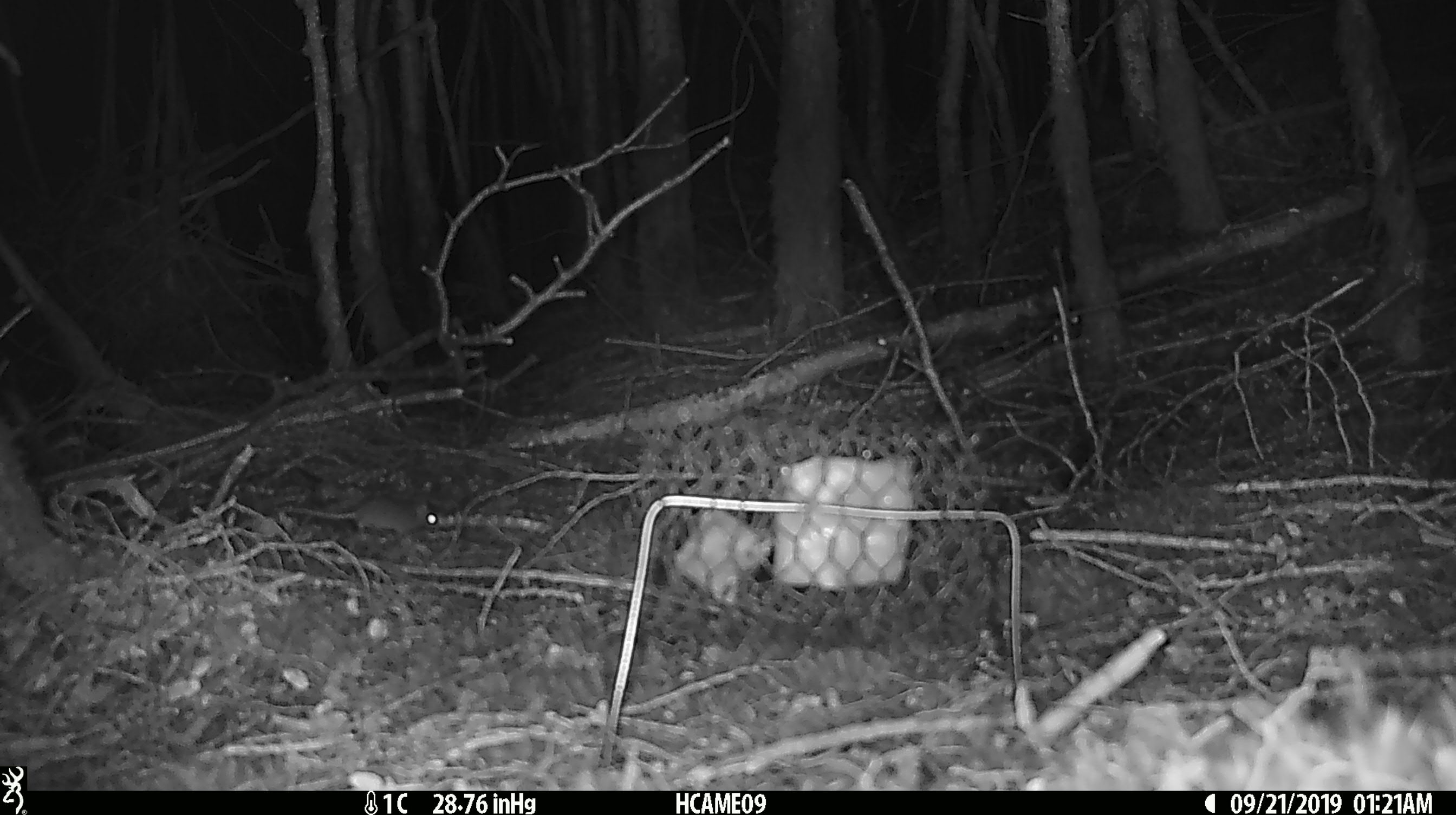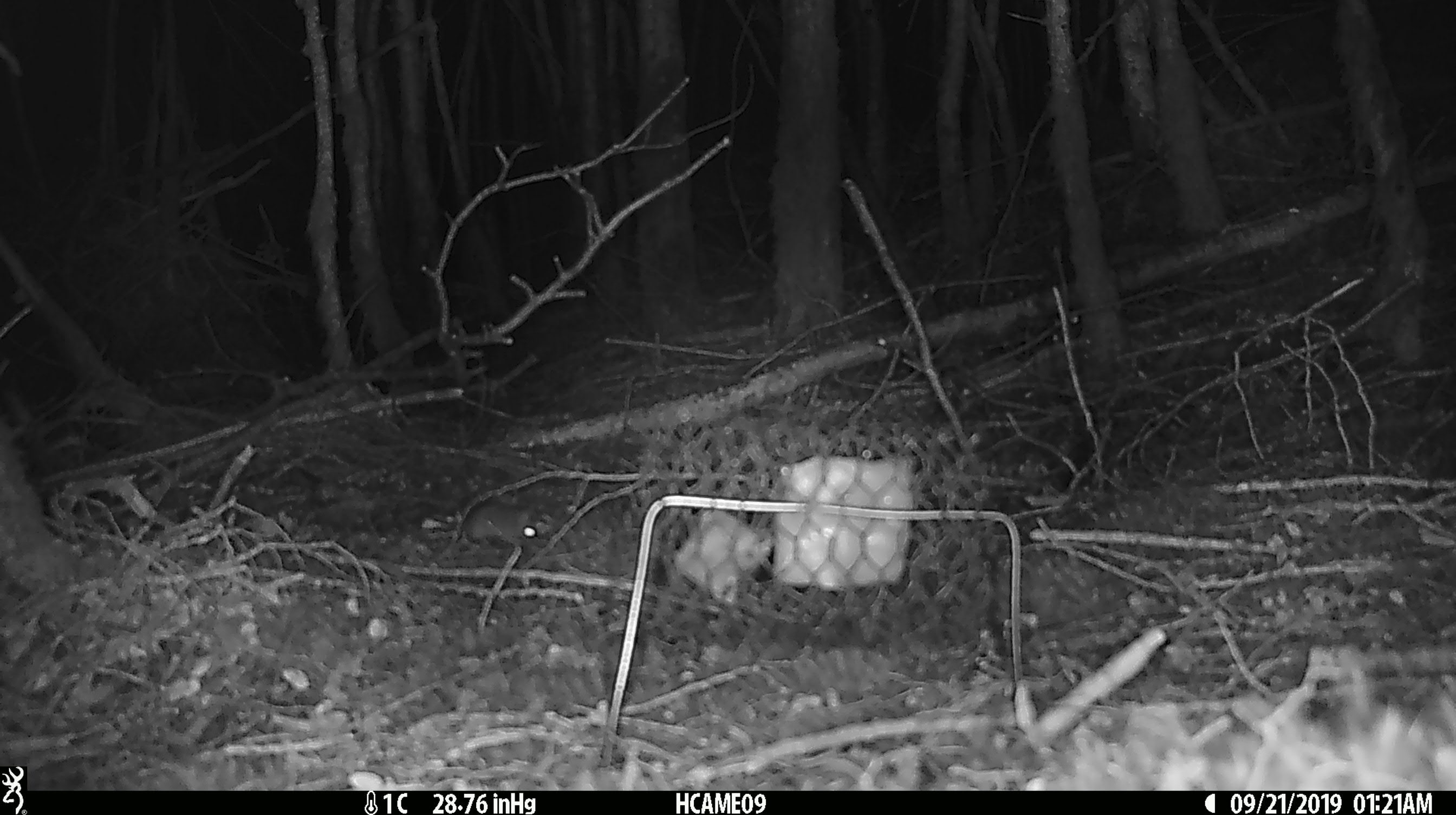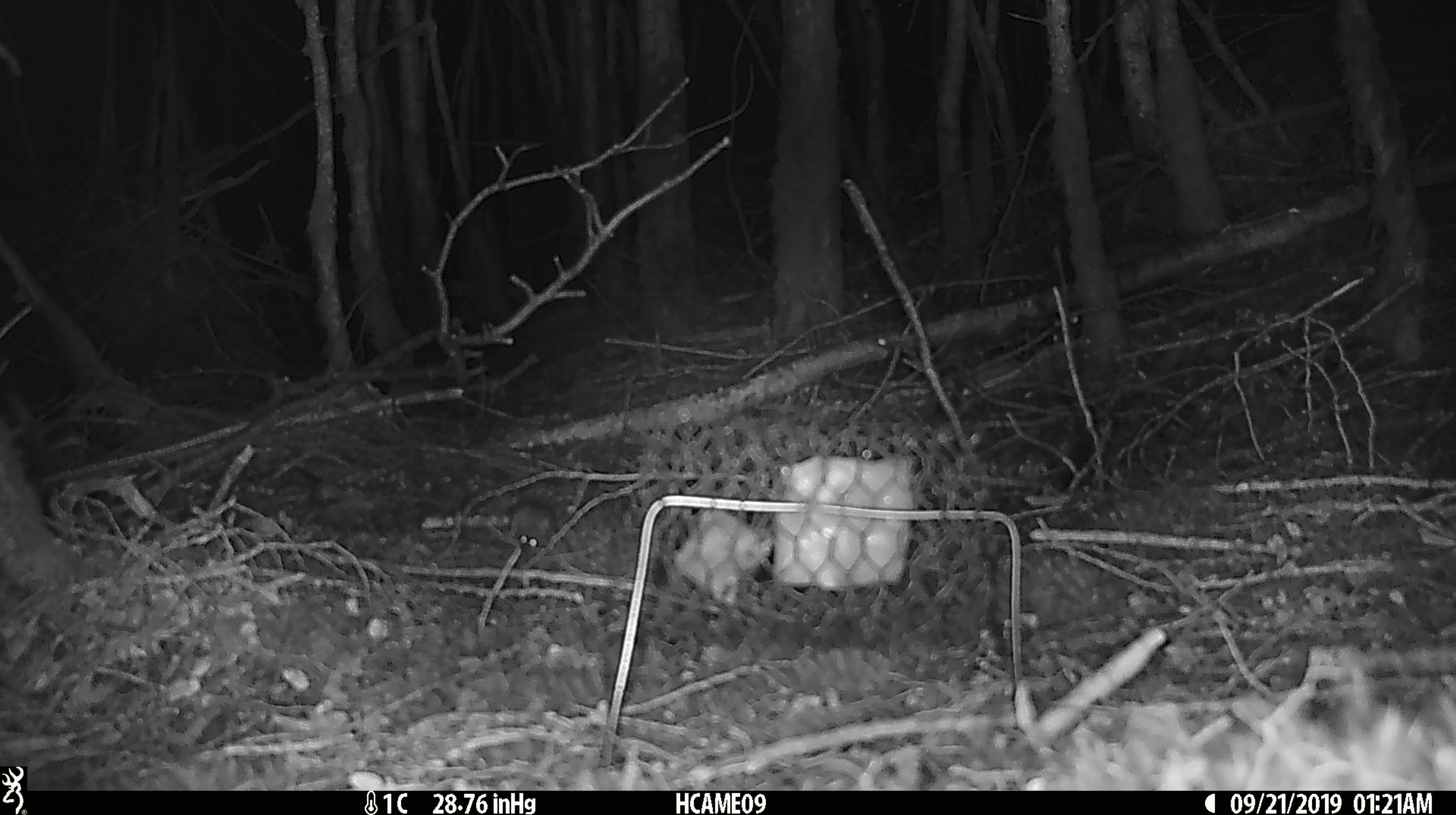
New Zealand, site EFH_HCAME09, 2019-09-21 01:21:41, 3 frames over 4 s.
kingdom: Animalia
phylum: Chordata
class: Mammalia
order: Rodentia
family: Muridae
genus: Mus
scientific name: Mus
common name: mouse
Mouse (Mus).